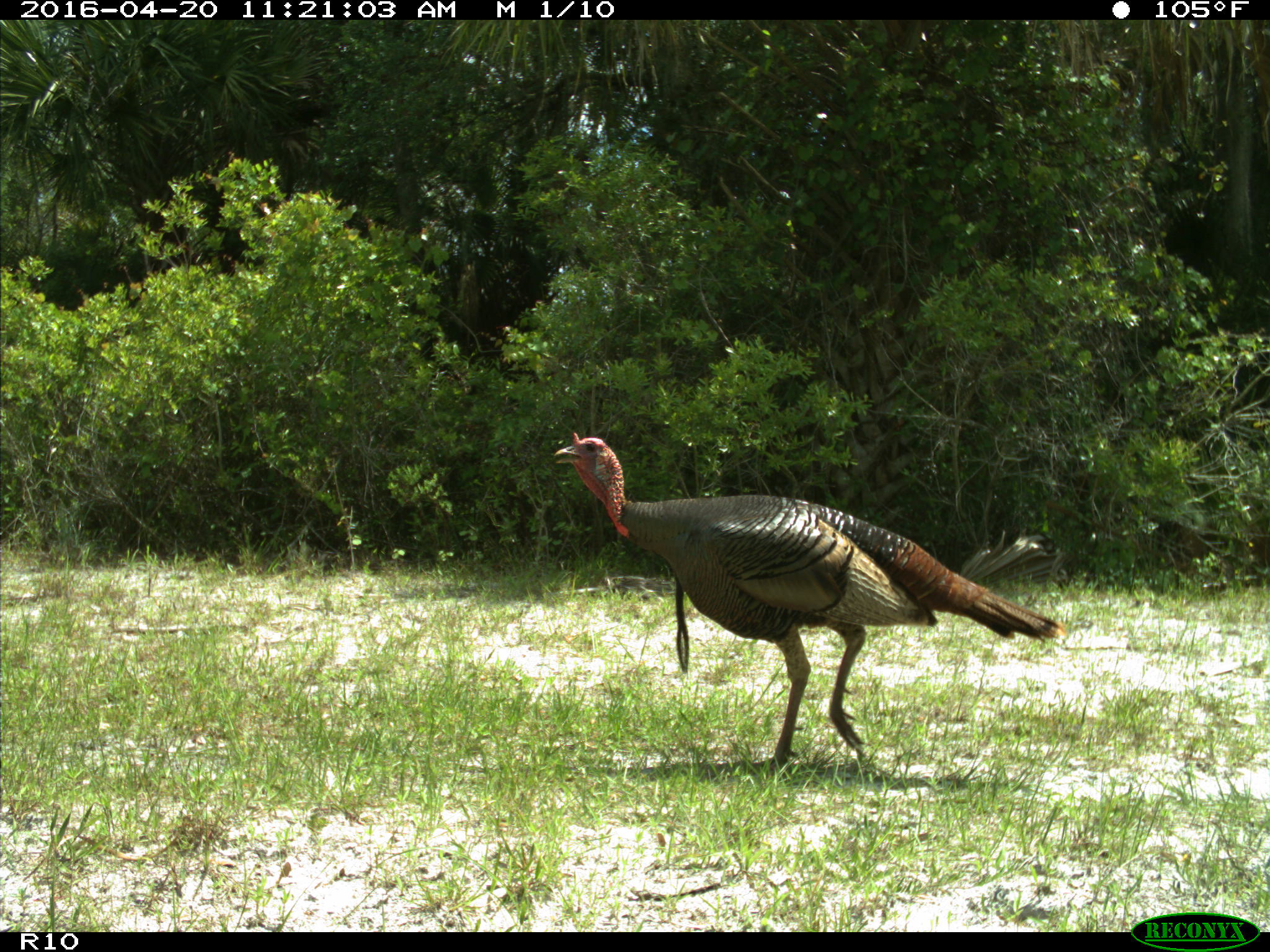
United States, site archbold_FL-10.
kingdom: Animalia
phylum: Chordata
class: Aves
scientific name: Aves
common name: birds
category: unidentified bird